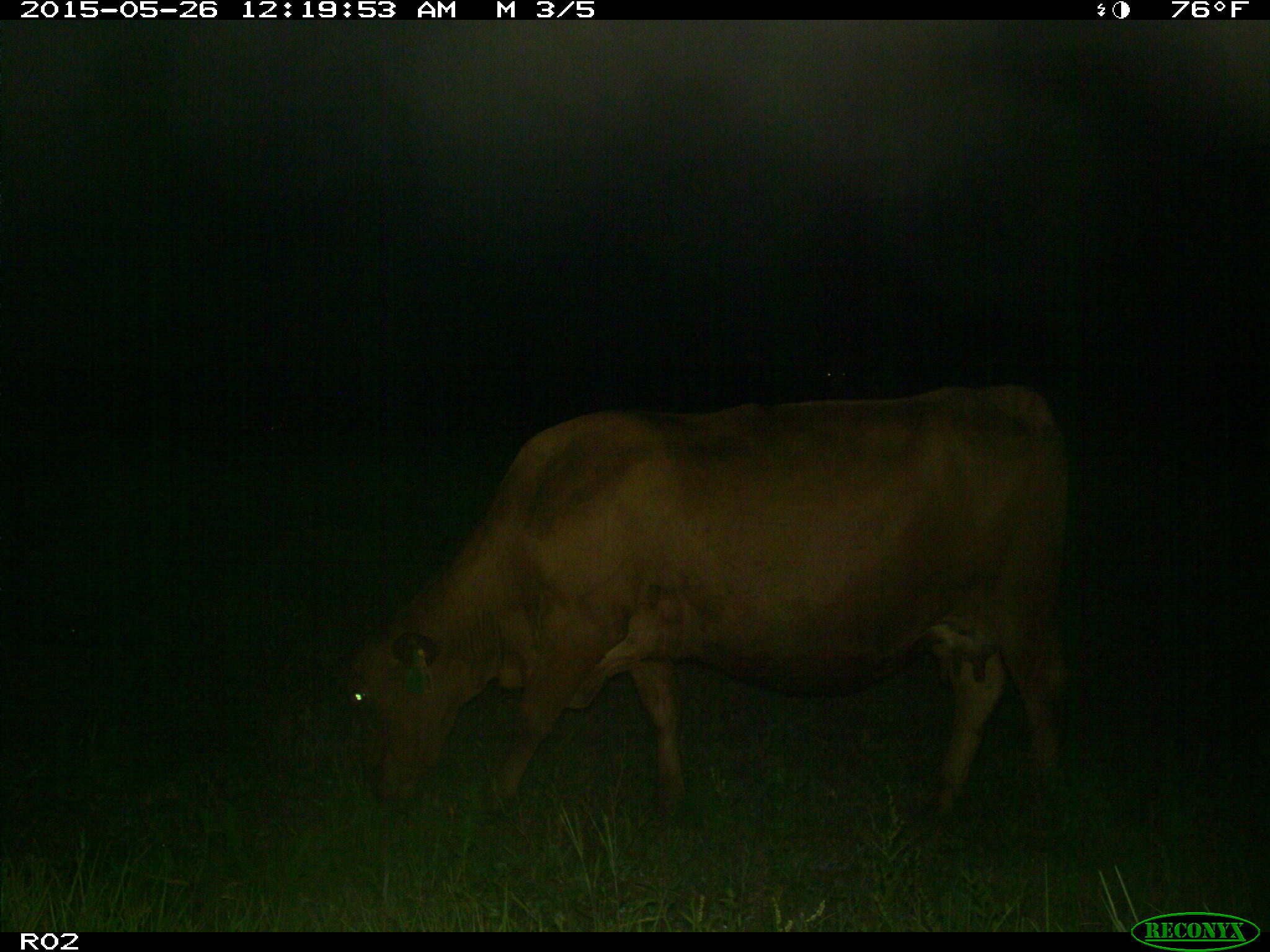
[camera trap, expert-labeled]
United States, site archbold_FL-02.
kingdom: Animalia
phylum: Chordata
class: Mammalia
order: Artiodactyla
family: Bovidae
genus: Bos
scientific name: Bos taurus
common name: domestic cow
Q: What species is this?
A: Bos taurus (domestic cow).